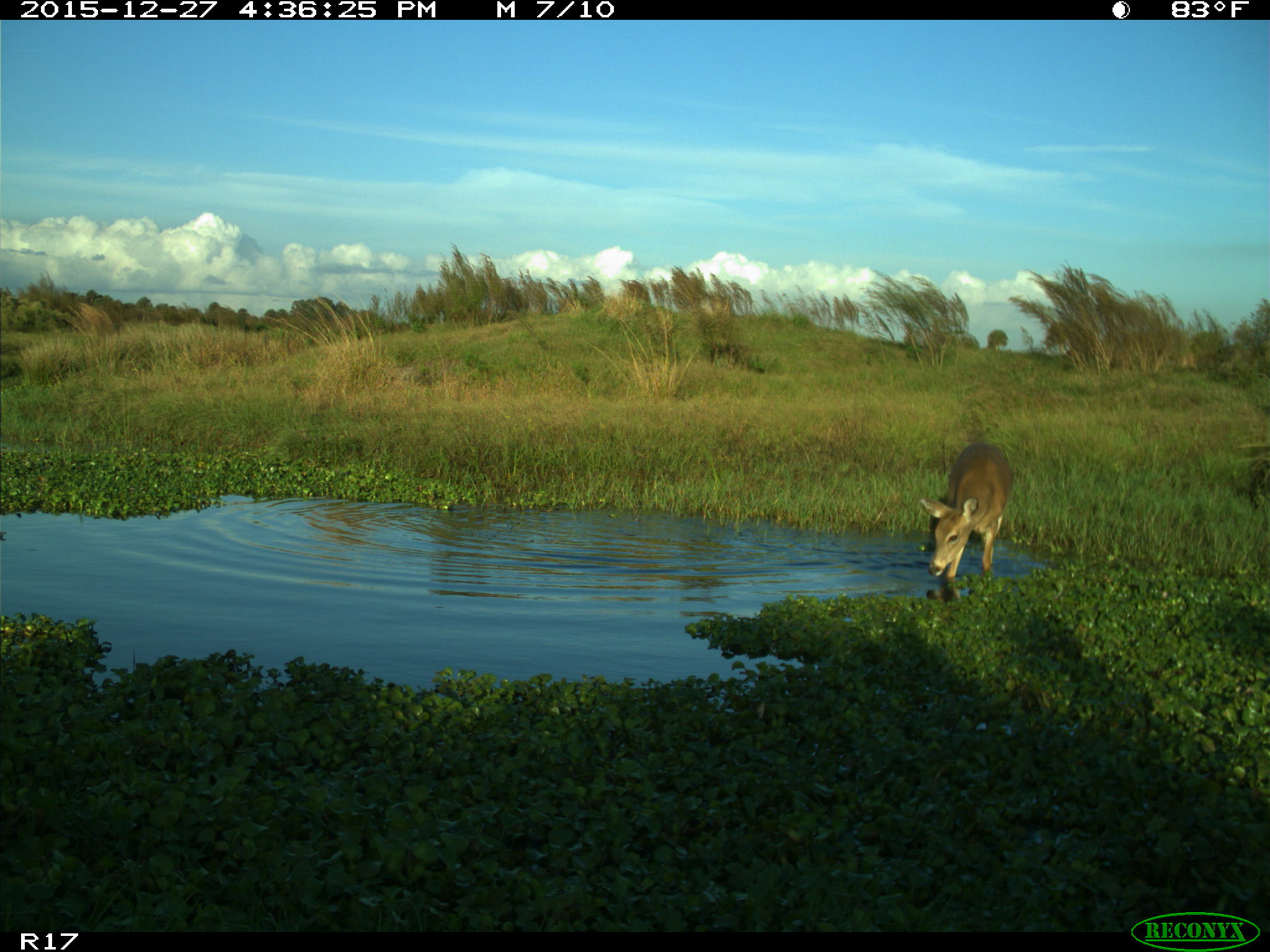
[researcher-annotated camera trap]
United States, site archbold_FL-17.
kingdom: Animalia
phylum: Chordata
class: Mammalia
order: Artiodactyla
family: Cervidae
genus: Odocoileus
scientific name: Odocoileus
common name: deer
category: unidentified deer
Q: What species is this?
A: Unidentified deer (deer) (Odocoileus).